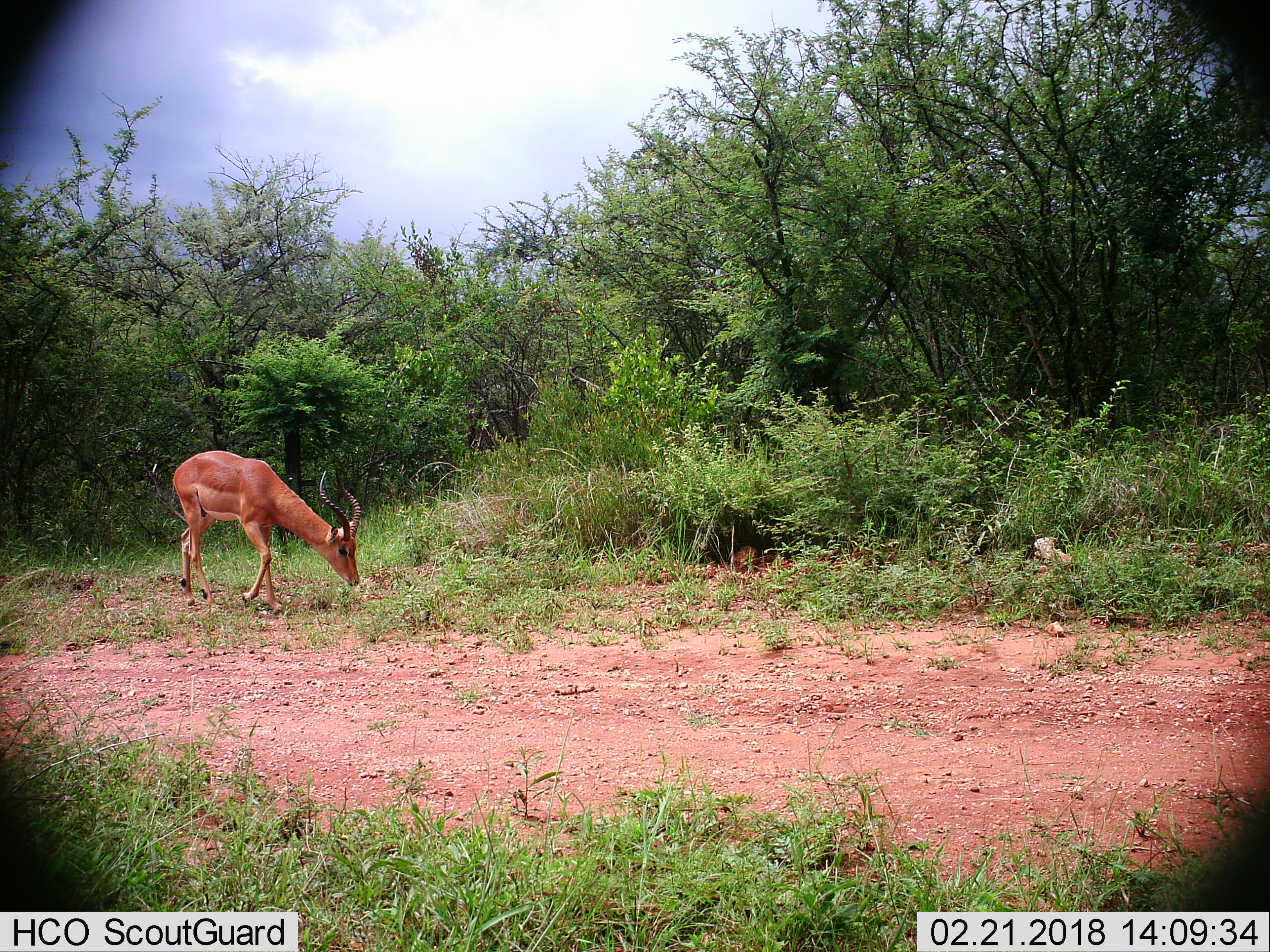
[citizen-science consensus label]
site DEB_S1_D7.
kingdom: Animalia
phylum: Chordata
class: Mammalia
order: Artiodactyla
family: Bovidae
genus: Aepyceros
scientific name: Aepyceros melampus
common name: impala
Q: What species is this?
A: Impala (Aepyceros melampus).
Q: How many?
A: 1.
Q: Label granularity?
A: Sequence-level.